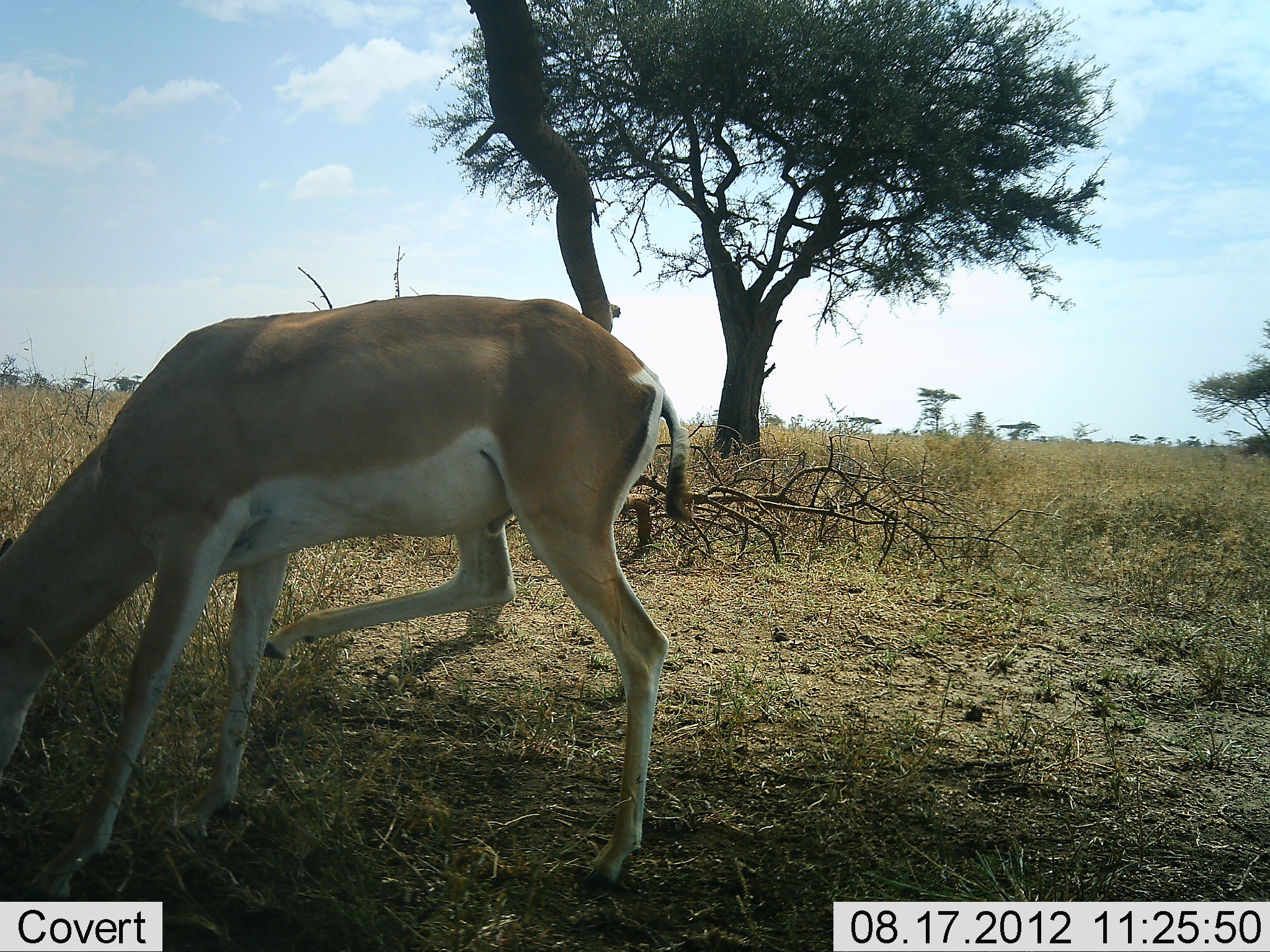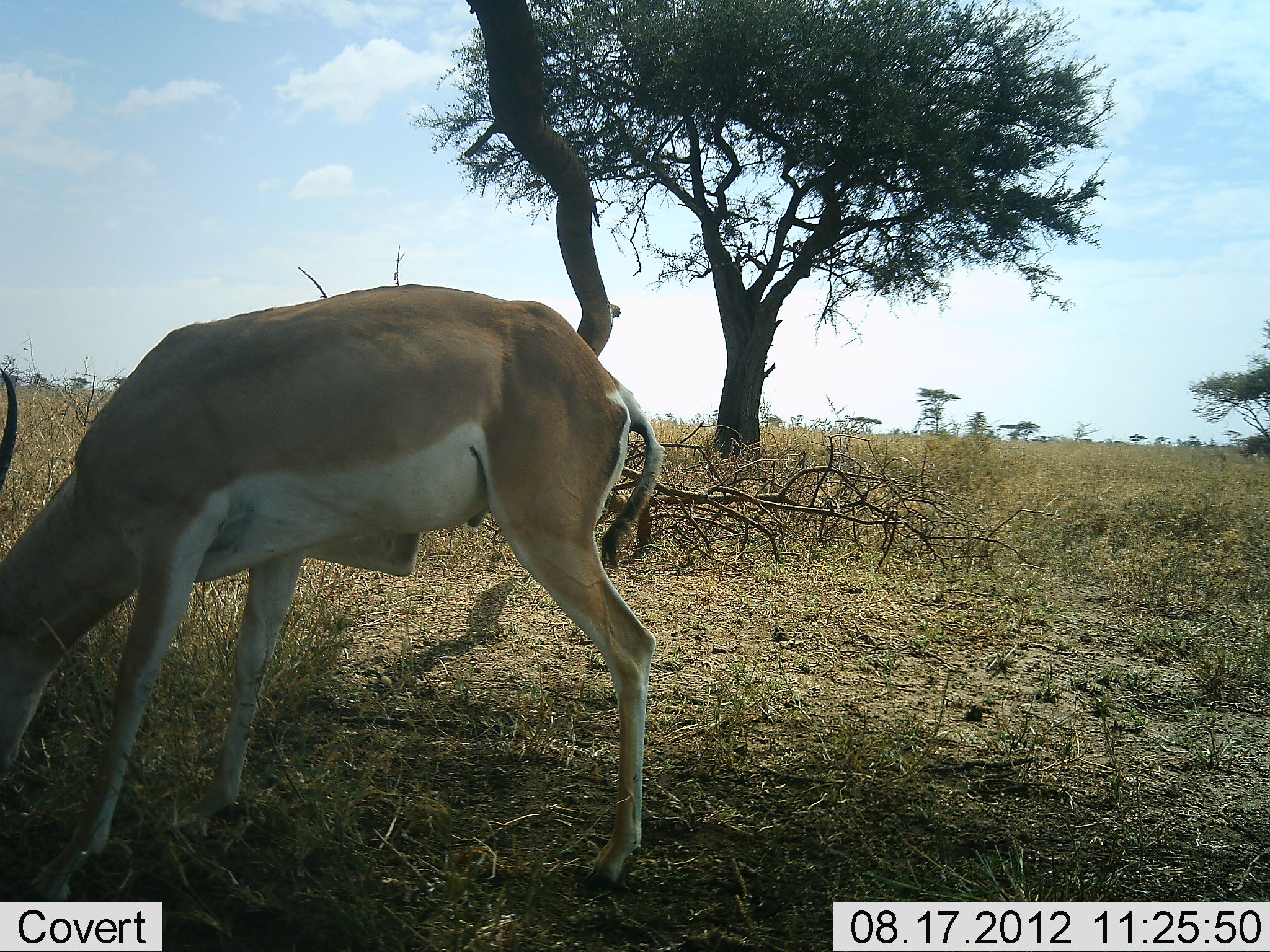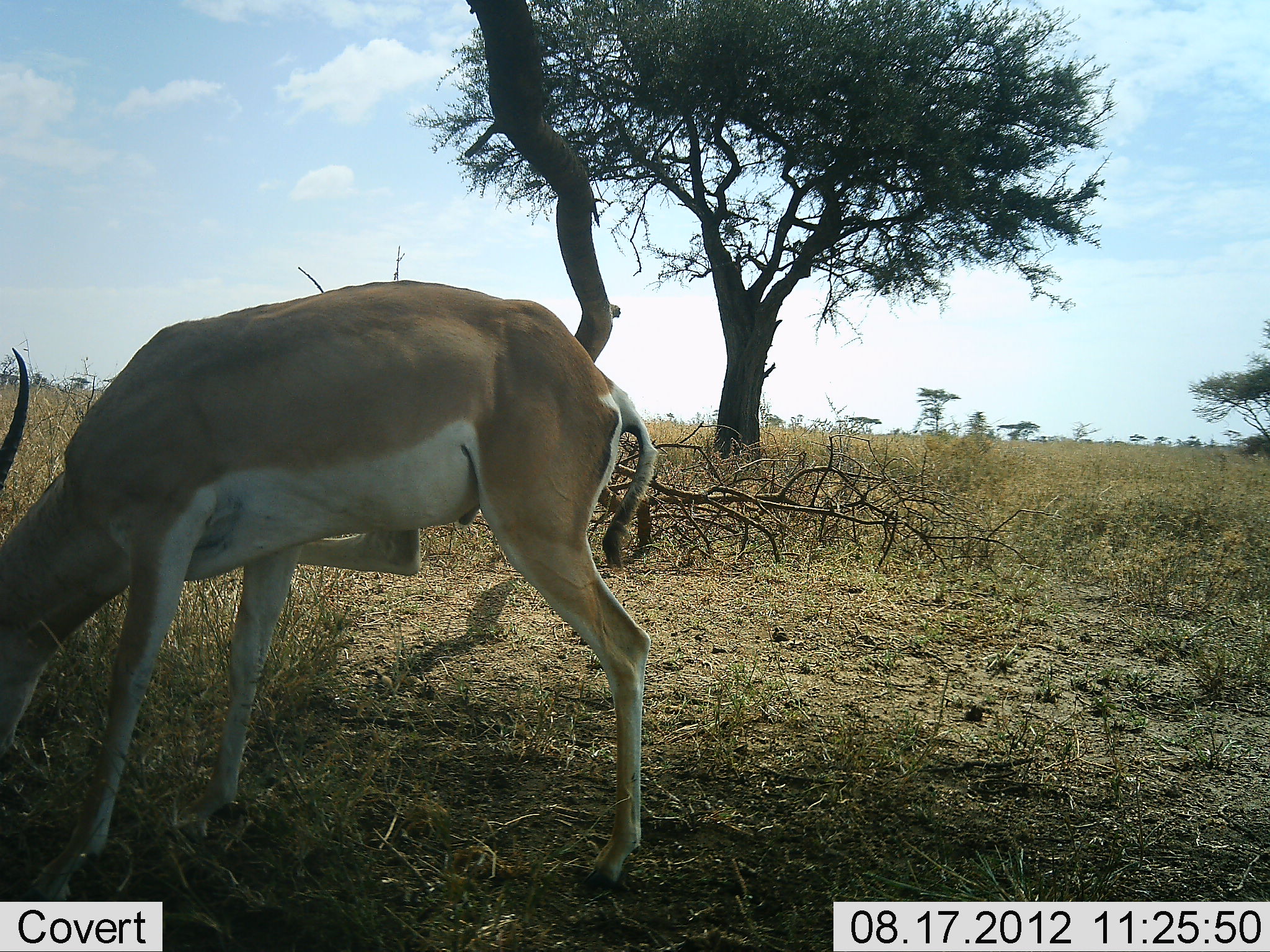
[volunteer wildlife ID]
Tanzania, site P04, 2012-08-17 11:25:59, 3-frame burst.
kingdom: Animalia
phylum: Chordata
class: Mammalia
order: Artiodactyla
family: Bovidae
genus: Nanger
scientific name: Nanger granti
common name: grant's gazelle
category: gazellegrants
Gazellegrants (grant's gazelle) (Nanger granti), count 1. Behavior (volunteer vote fractions): standing 20%, resting 0%, moving 10%, interacting 0%. Young present (vote fraction): 0%. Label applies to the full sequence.